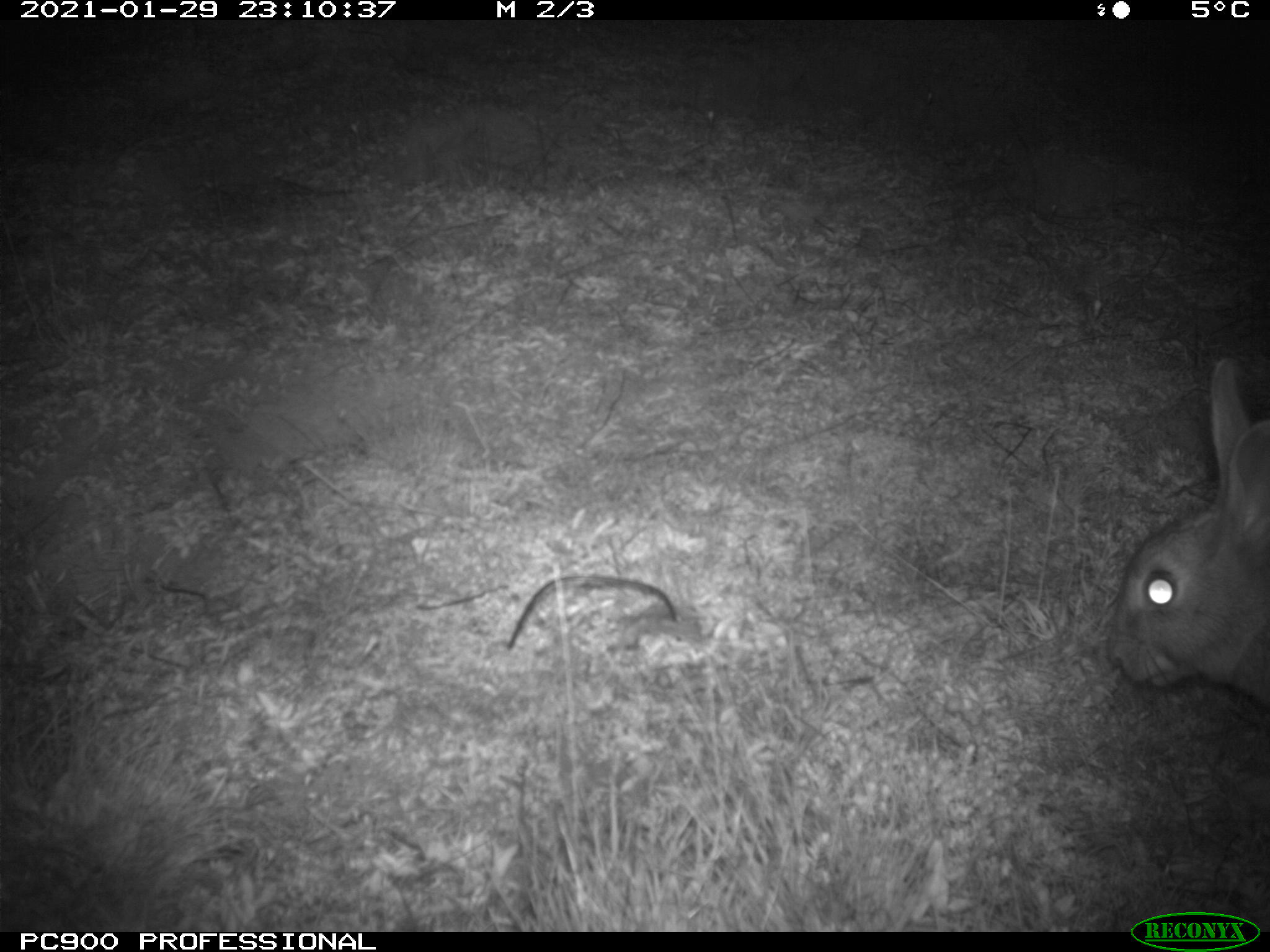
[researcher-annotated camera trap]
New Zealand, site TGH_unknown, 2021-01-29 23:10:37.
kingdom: Animalia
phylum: Chordata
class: Mammalia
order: Lagomorpha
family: Leporidae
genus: Oryctolagus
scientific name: Oryctolagus cuniculus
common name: european rabbit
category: rabbit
Rabbit (european rabbit) (Oryctolagus cuniculus).